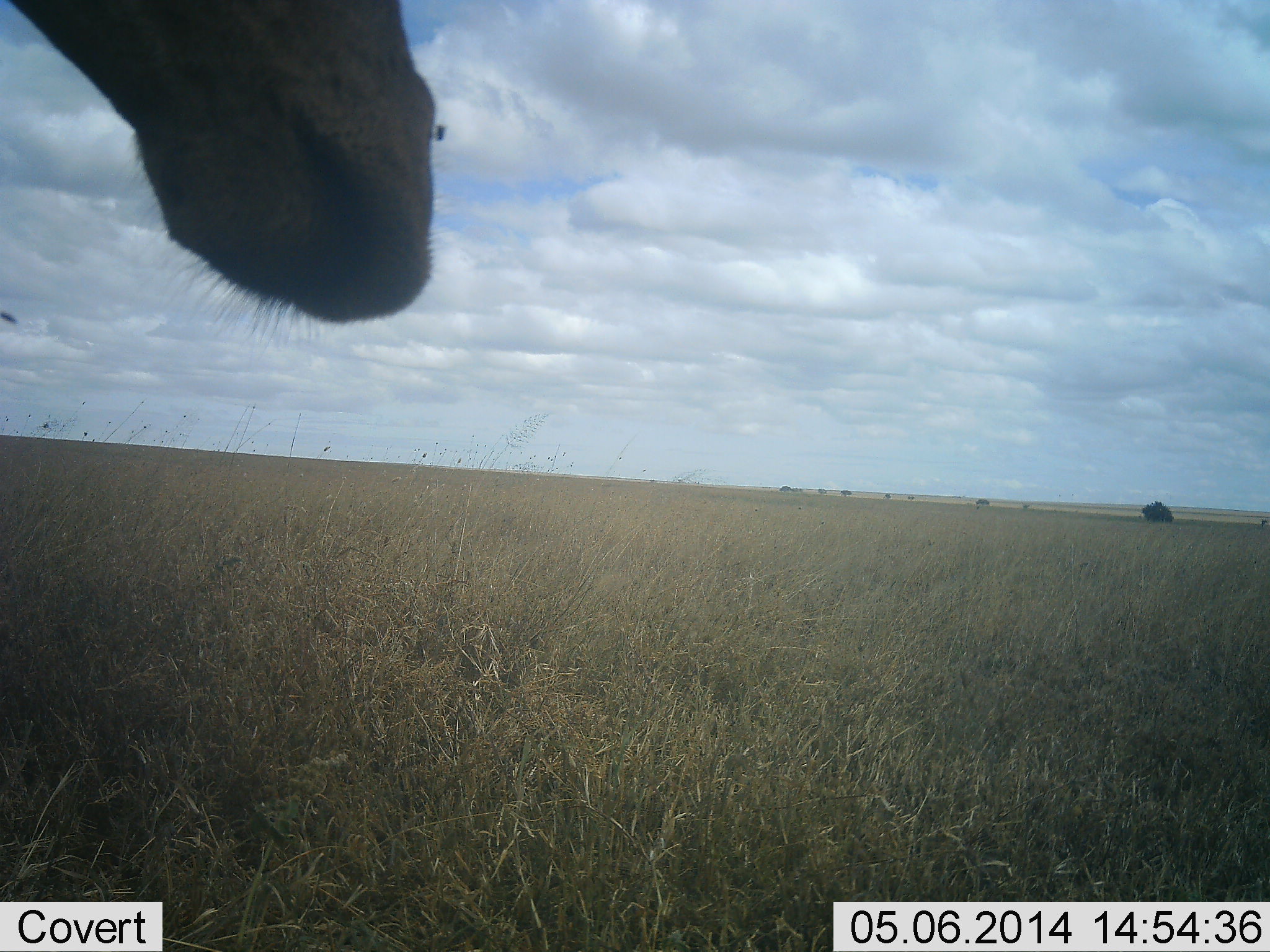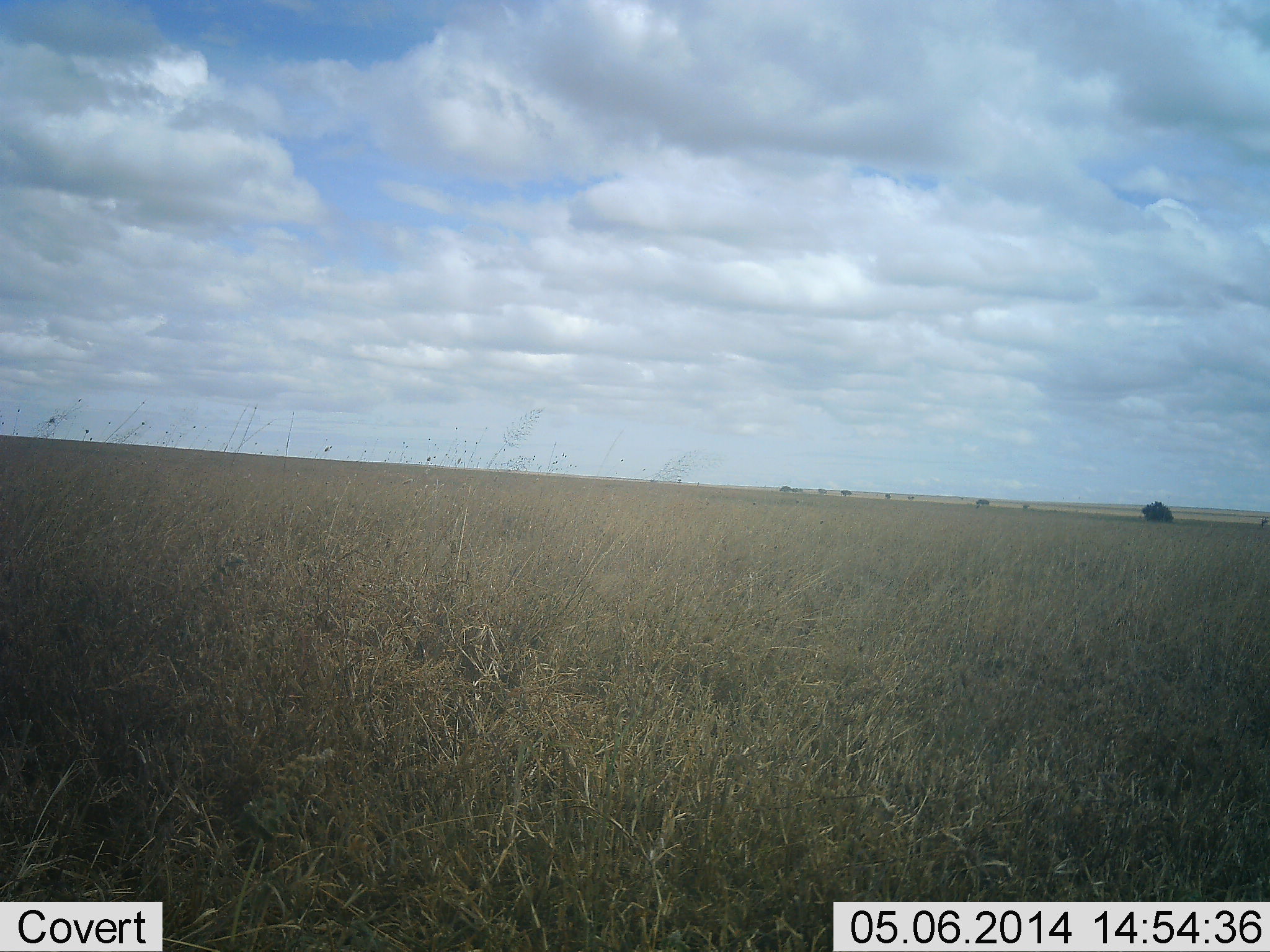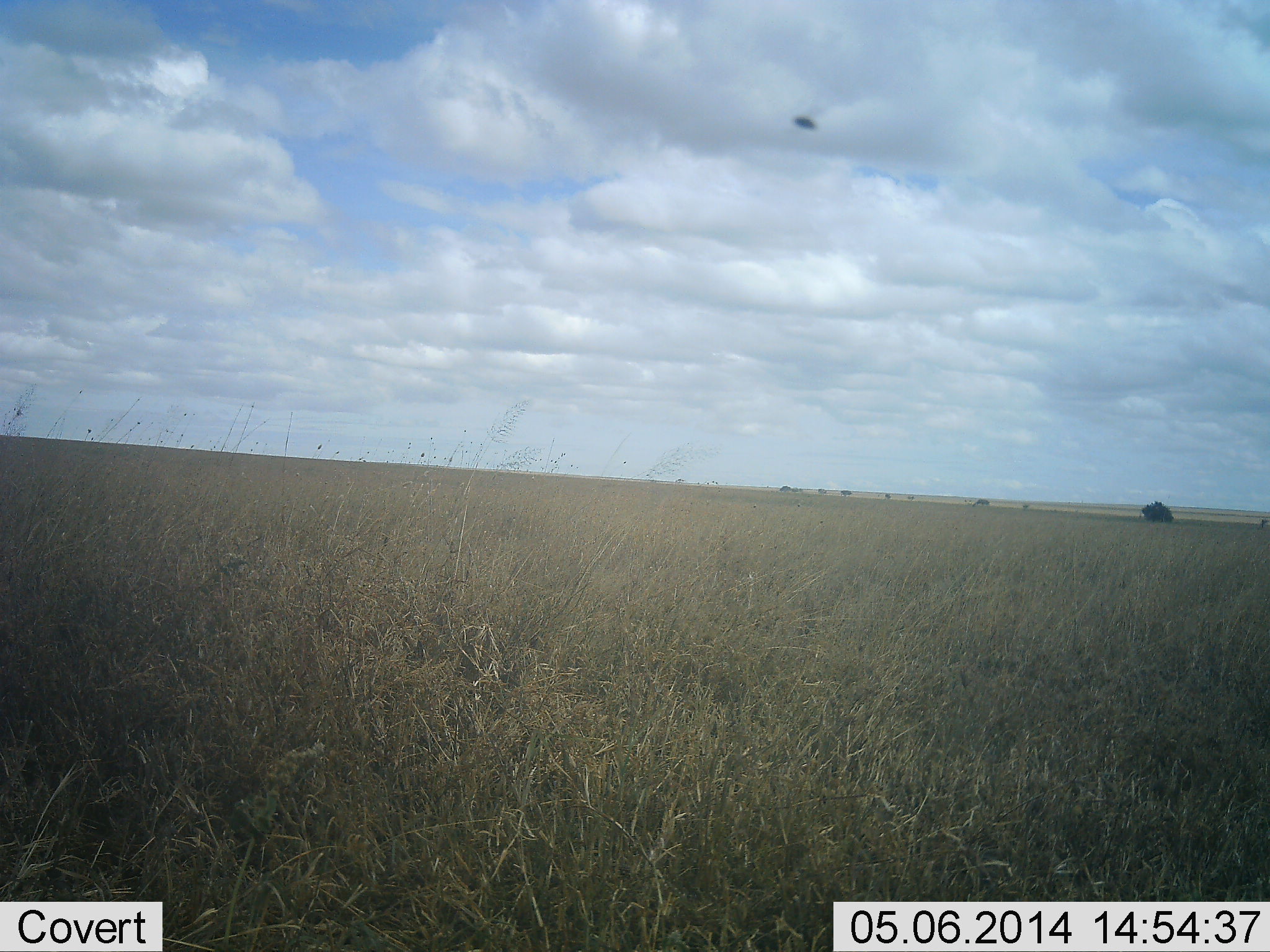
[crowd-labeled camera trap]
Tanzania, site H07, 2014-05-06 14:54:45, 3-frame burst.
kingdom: Animalia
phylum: Chordata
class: Mammalia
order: Artiodactyla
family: Giraffidae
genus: Giraffa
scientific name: Giraffa camelopardalis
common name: giraffe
Giraffe (Giraffa camelopardalis), count 1. Behavior (volunteer vote fractions): standing 71%, resting 0%, moving 29%, interacting 0%. Young present (vote fraction): 0%. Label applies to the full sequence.